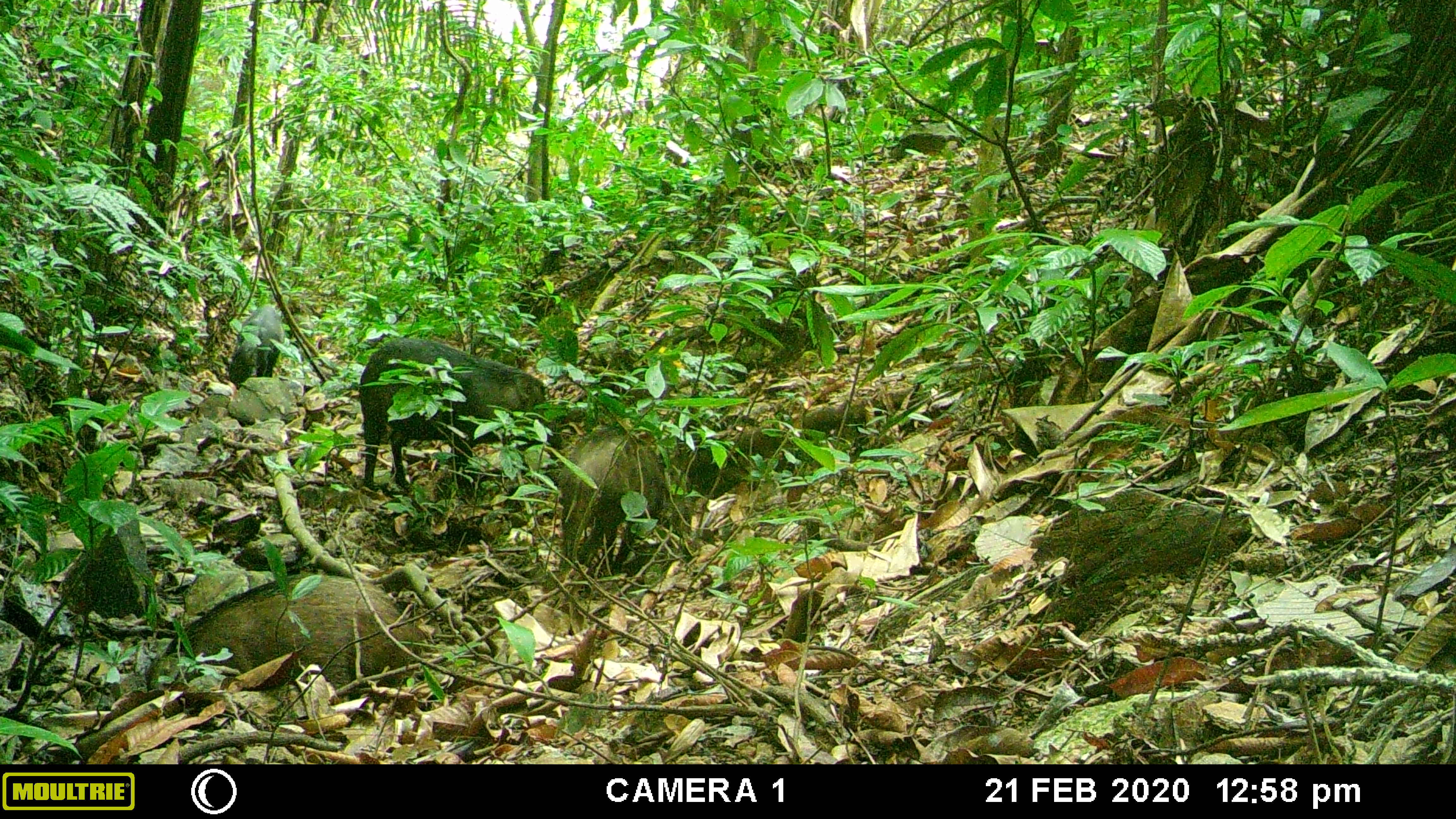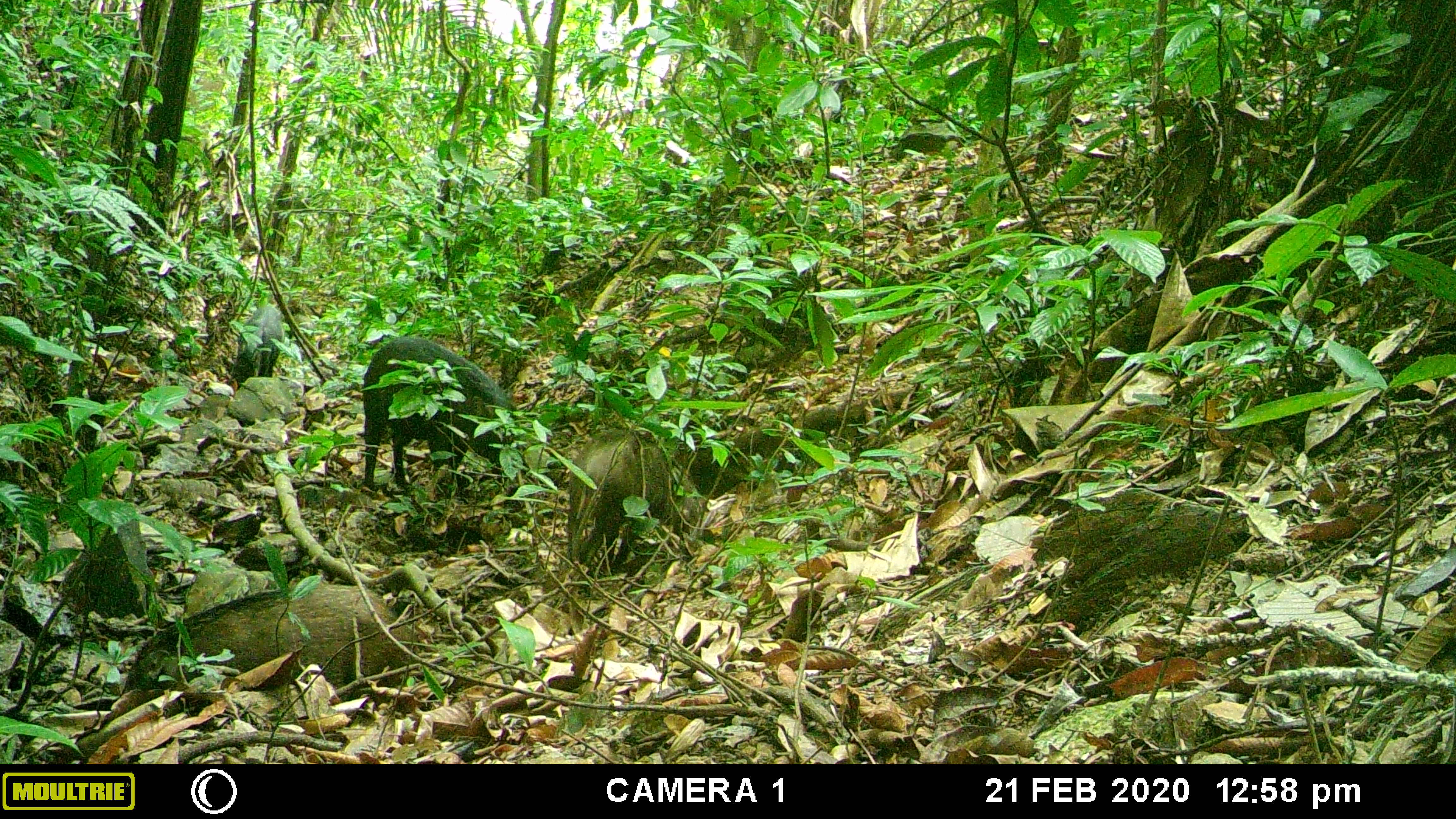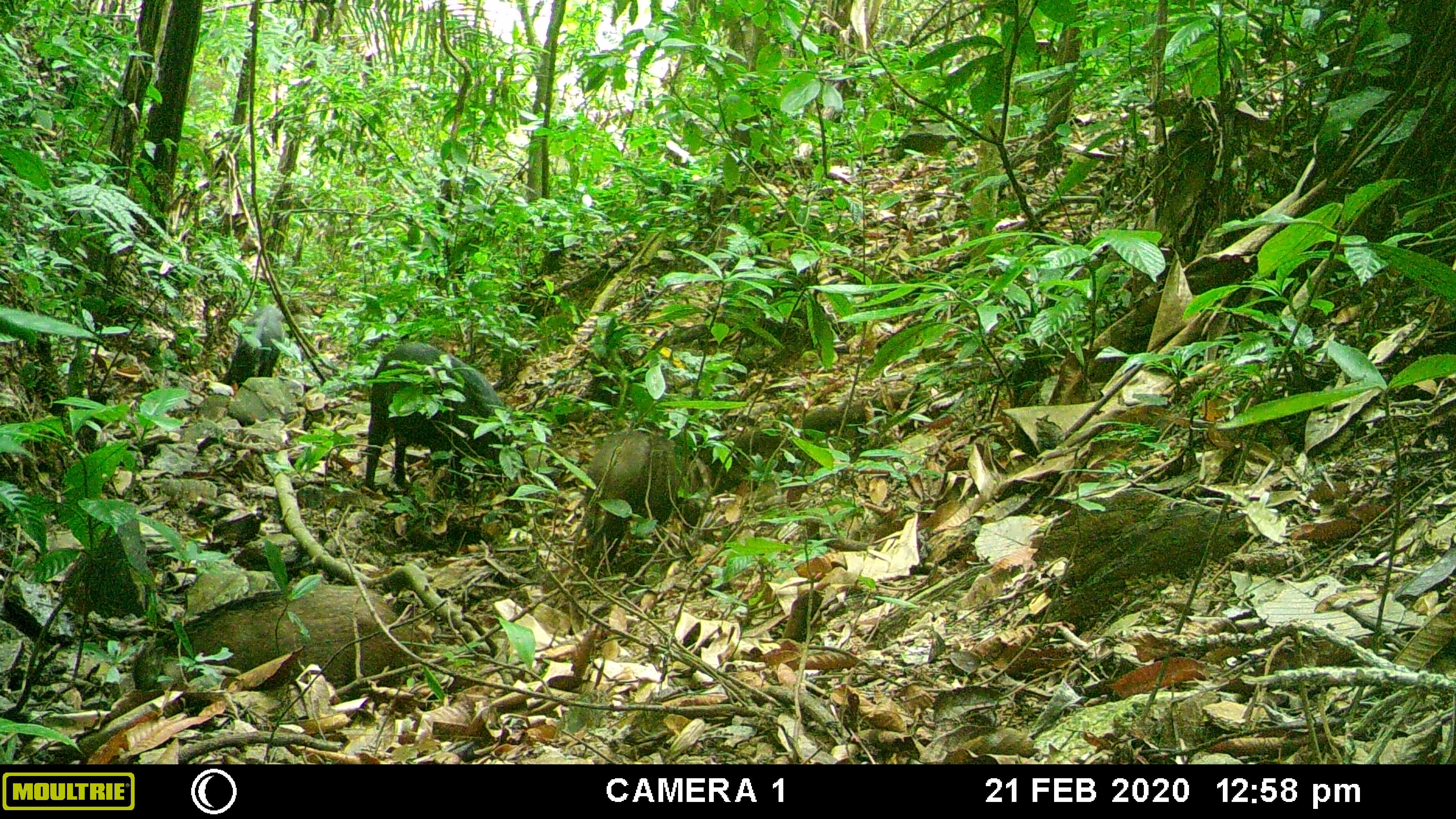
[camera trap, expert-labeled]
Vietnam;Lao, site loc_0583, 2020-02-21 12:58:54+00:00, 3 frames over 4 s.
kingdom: Animalia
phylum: Chordata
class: Mammalia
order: Artiodactyla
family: Suidae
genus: Sus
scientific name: Sus scrofa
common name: eurasian wild pig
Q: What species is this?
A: Eurasian wild pig (Sus scrofa).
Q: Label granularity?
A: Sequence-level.